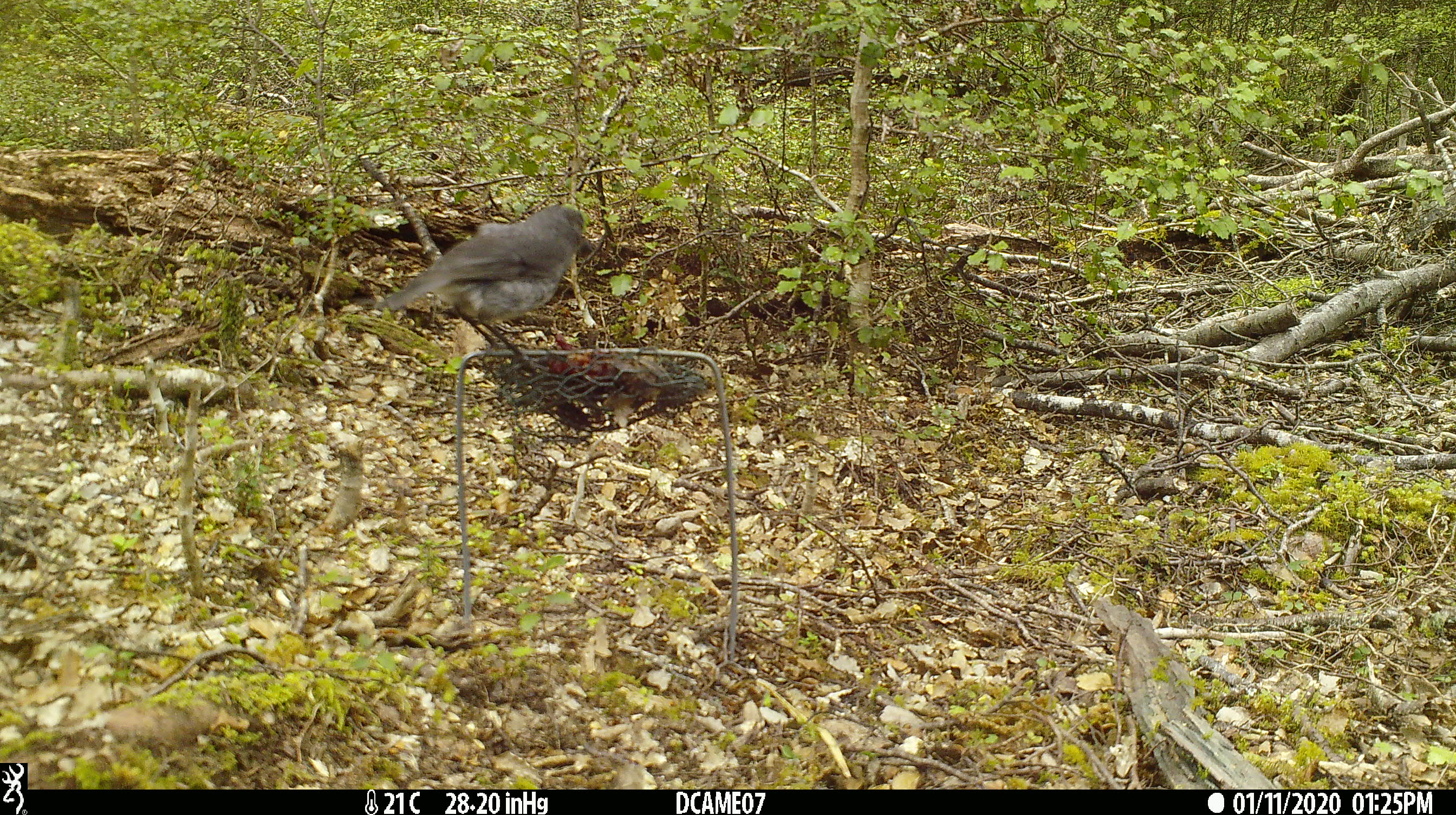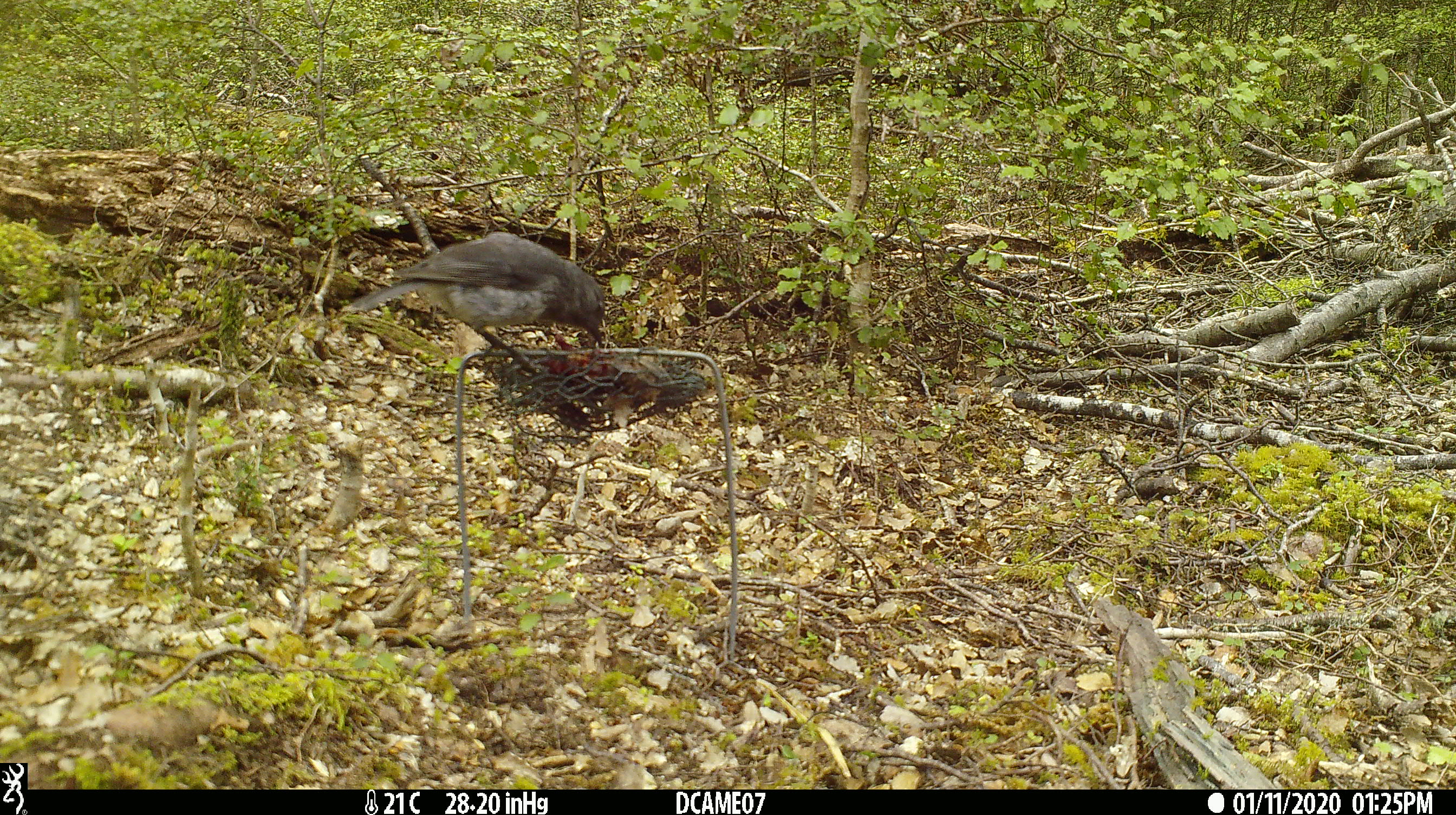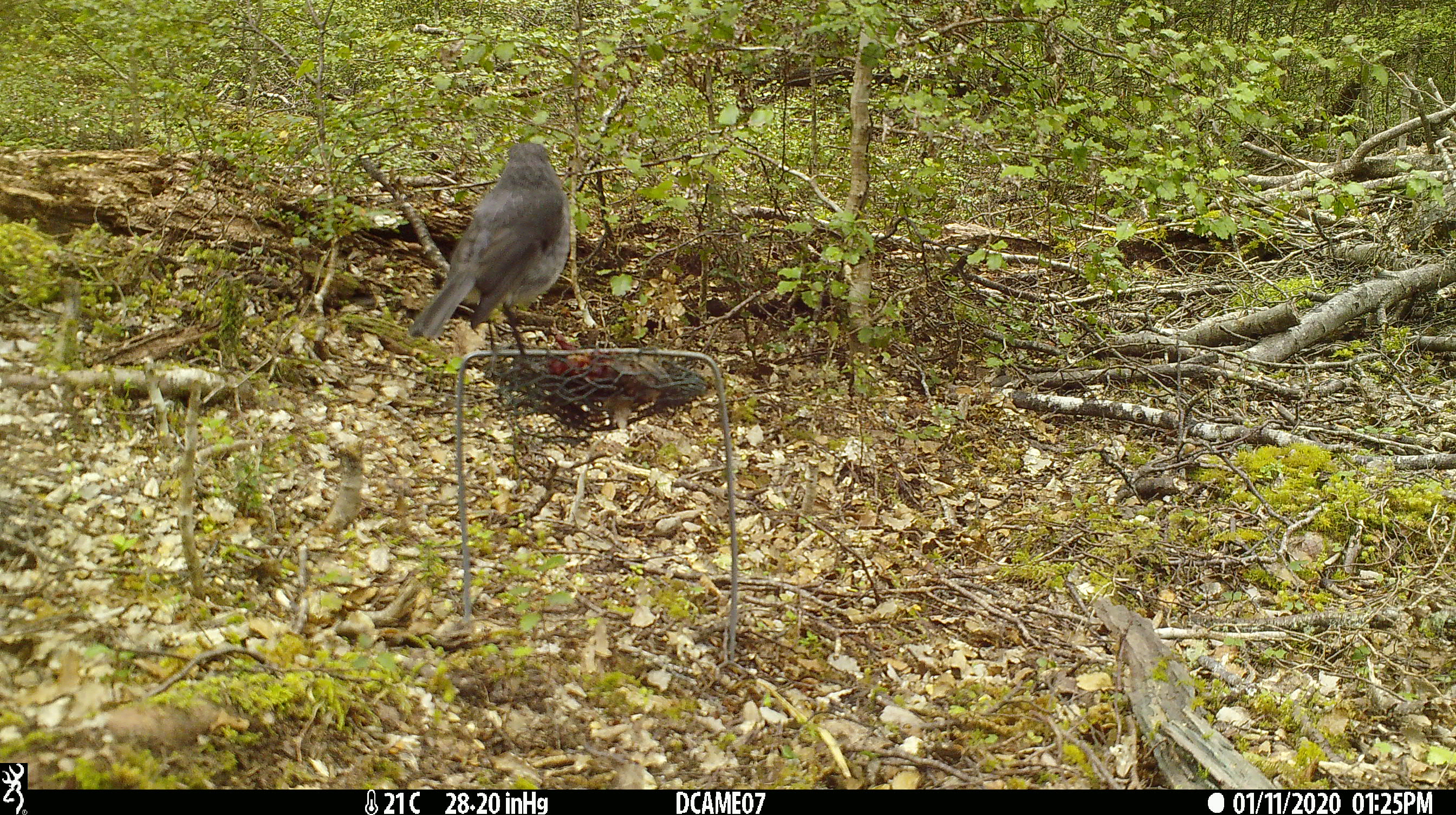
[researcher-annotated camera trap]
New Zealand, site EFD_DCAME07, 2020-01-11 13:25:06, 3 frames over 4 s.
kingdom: Animalia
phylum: Chordata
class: Aves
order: Passeriformes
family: Petroicidae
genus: Petroica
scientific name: Petroica australis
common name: new zealand robin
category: robin